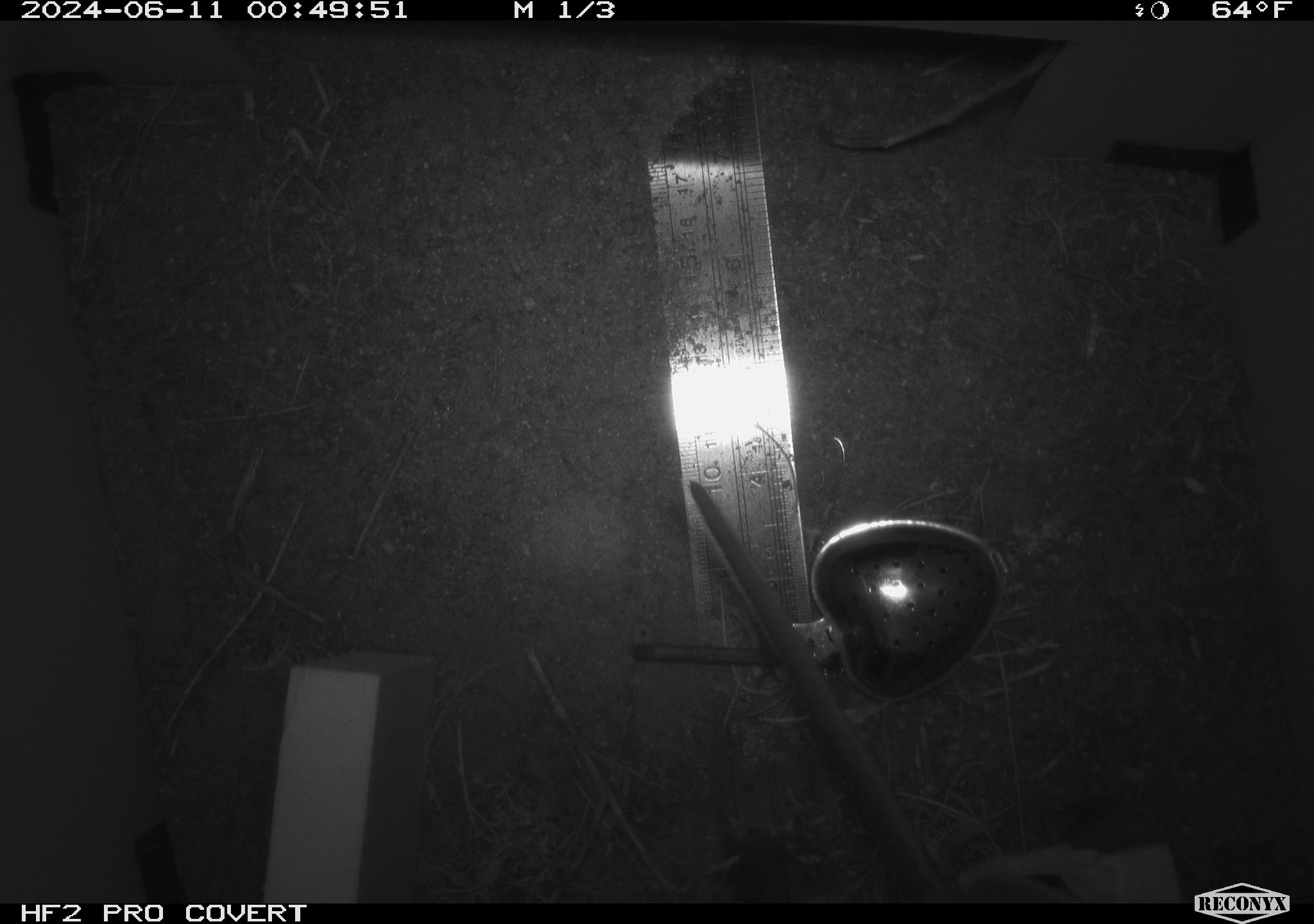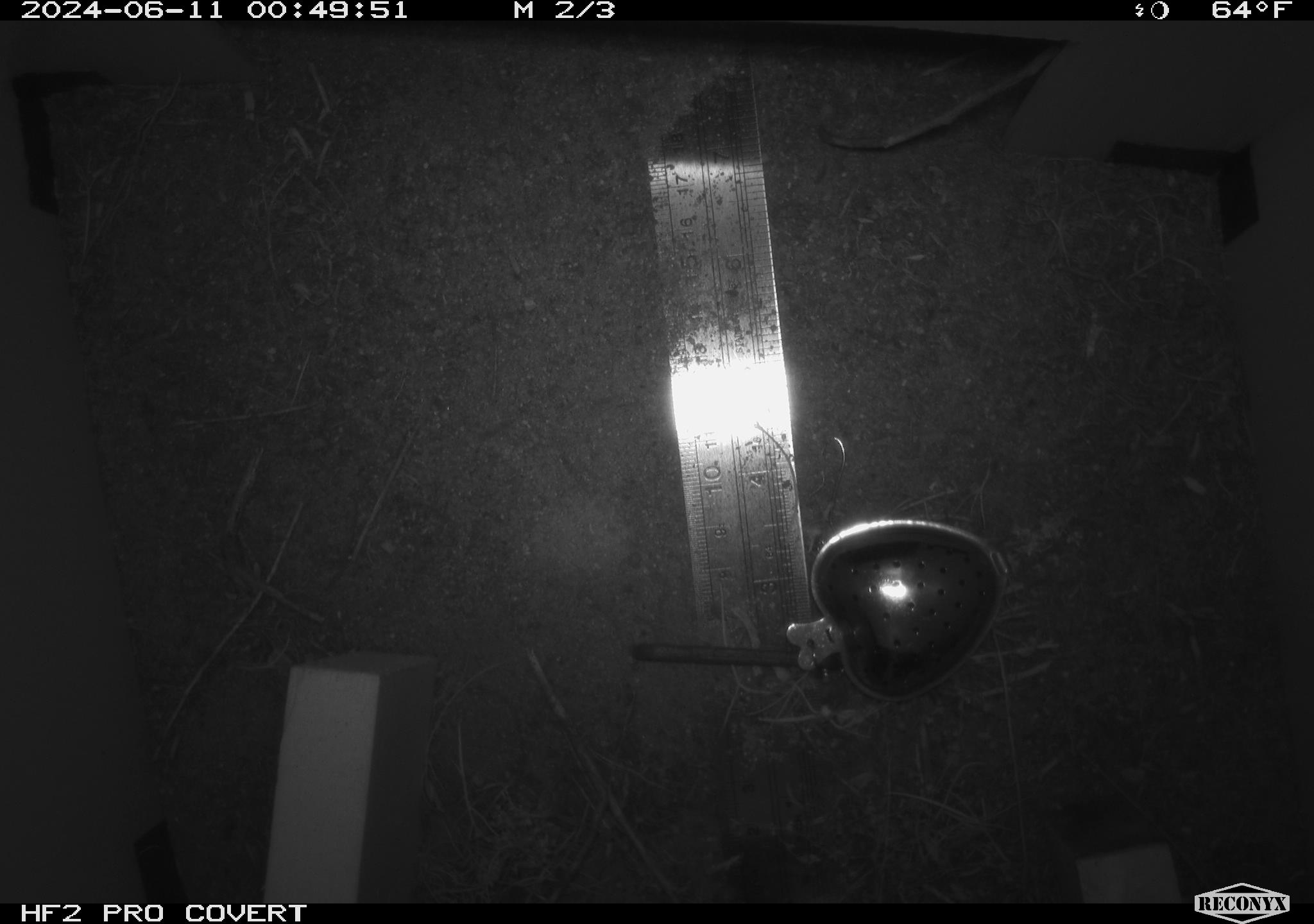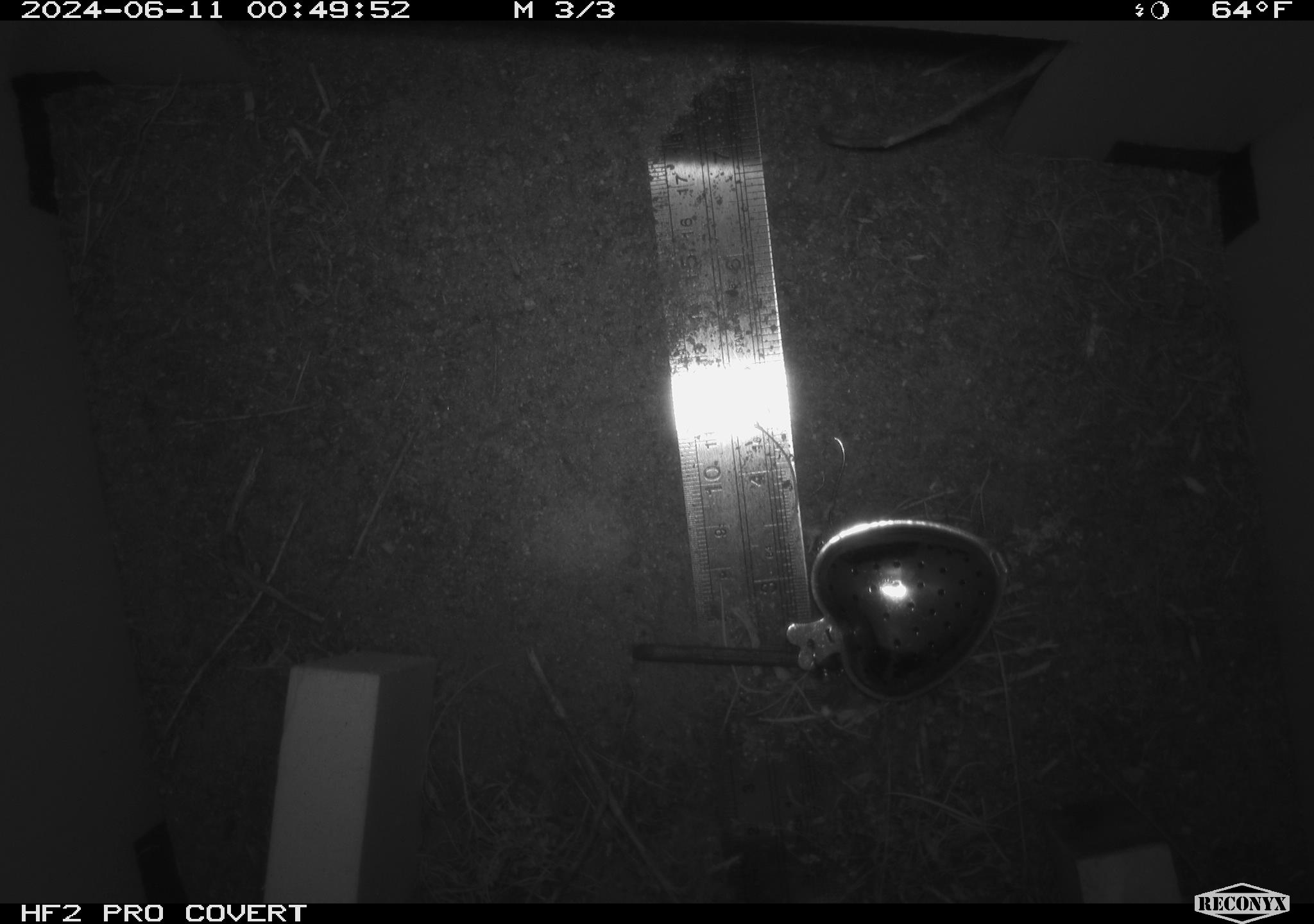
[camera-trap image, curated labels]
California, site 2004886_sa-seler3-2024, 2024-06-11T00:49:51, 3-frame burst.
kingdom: Animalia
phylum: Chordata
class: Mammalia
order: Rodentia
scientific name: Rodentia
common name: woodrat or rat or mouse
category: woodrat or rat or mouse species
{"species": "woodrat or rat or mouse species (woodrat or rat or mouse) (Rodentia)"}